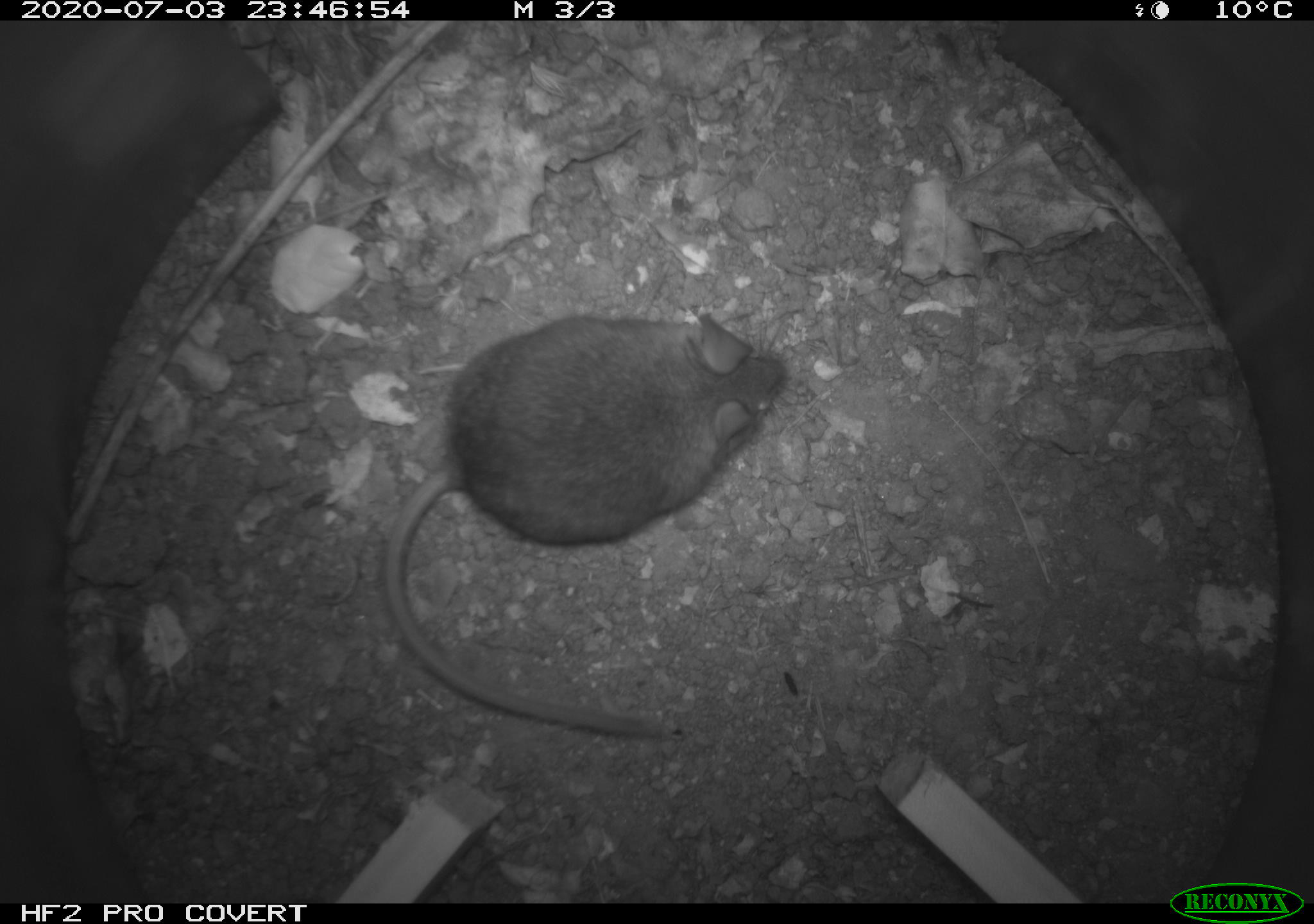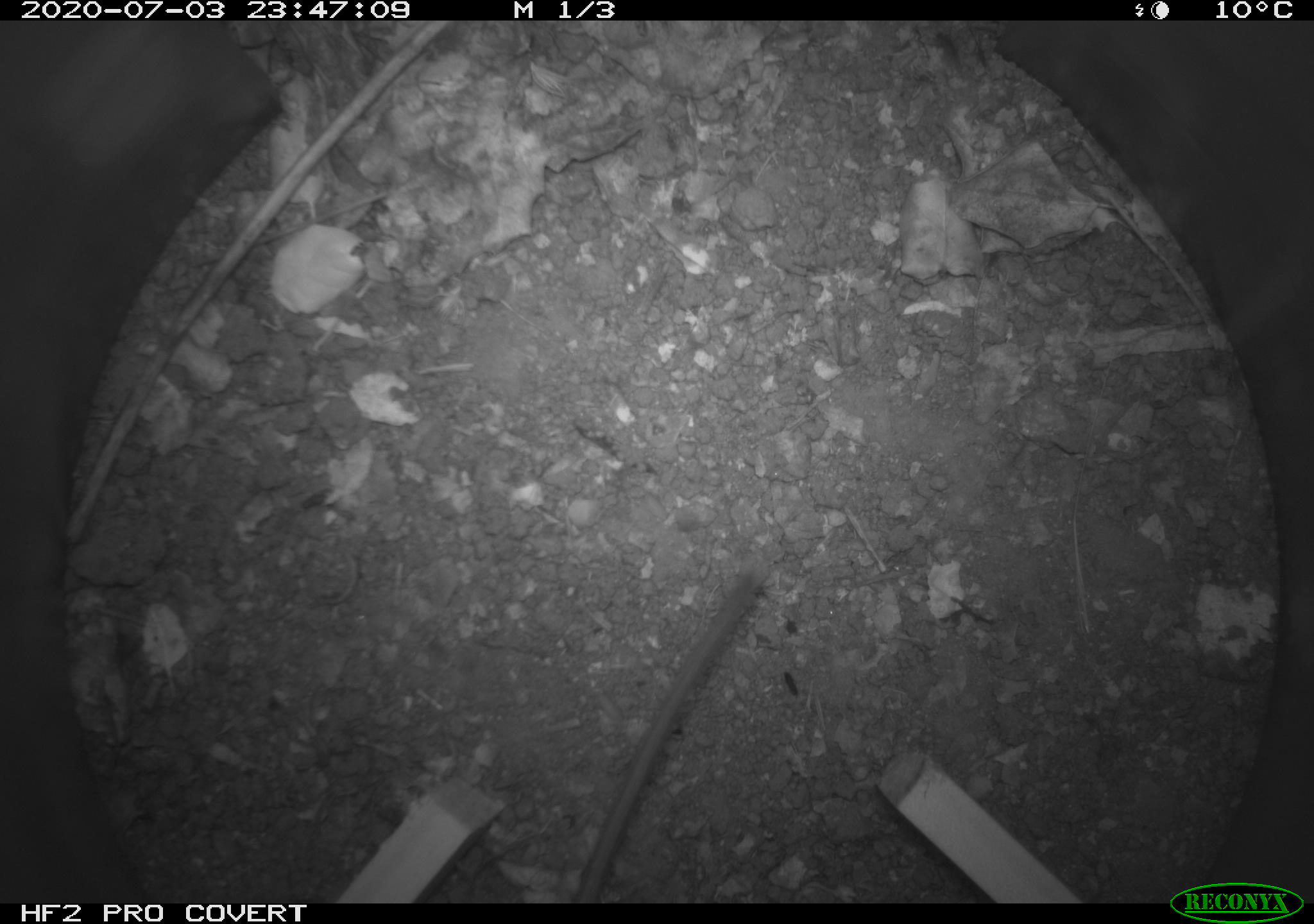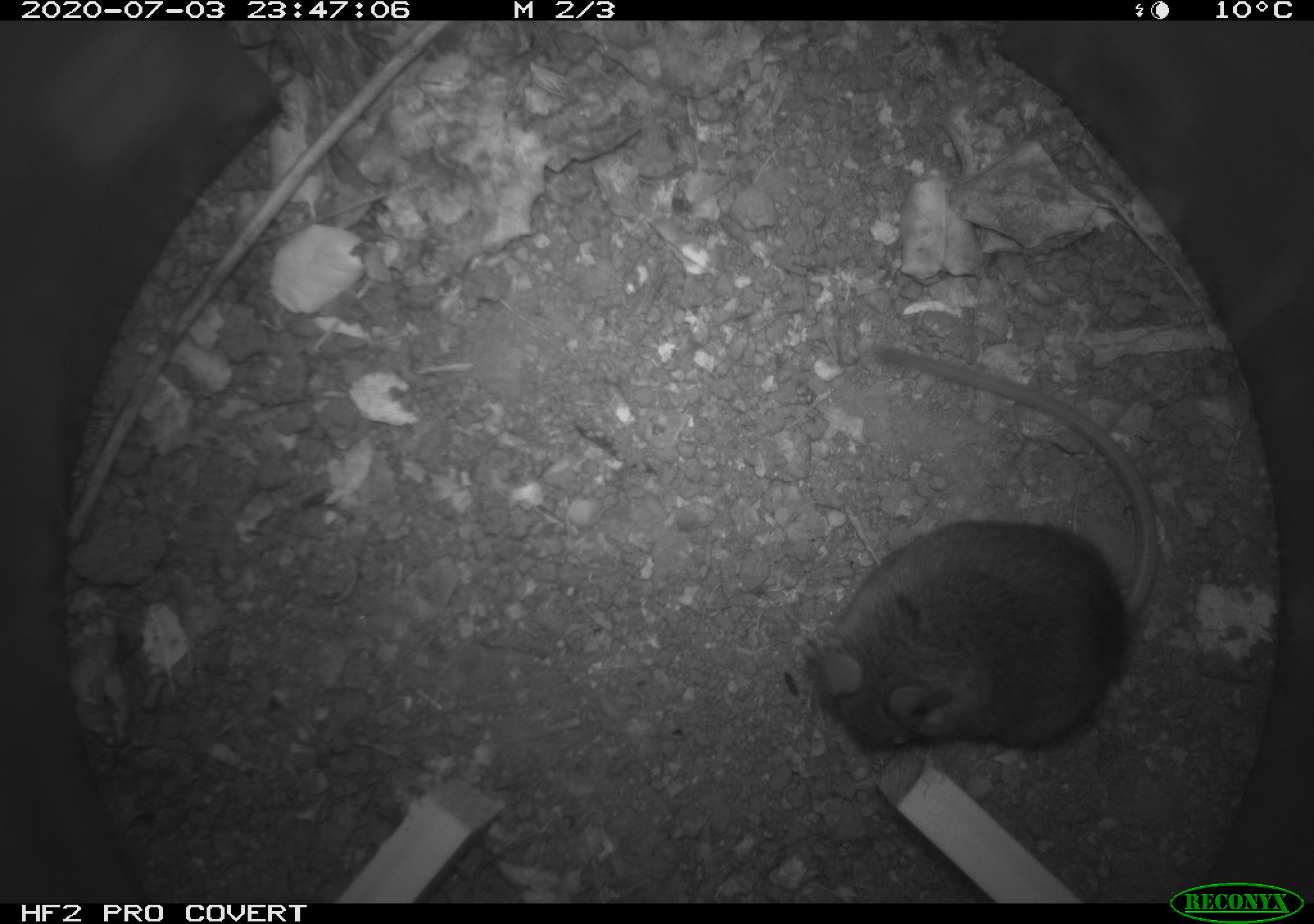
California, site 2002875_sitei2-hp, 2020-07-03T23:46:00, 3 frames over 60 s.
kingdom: Animalia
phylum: Chordata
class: Mammalia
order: Rodentia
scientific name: Rodentia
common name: rodent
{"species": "rodent (Rodentia)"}